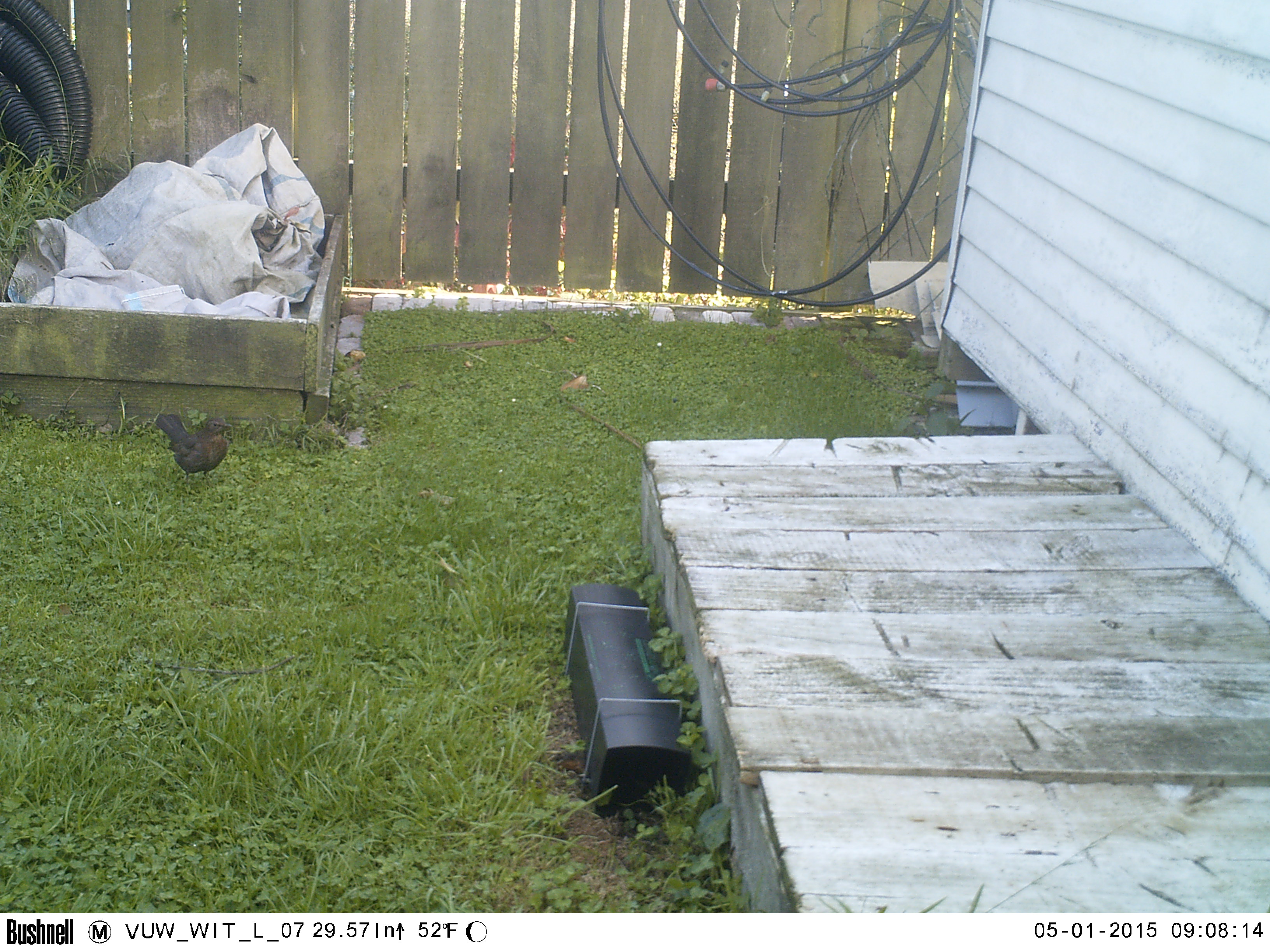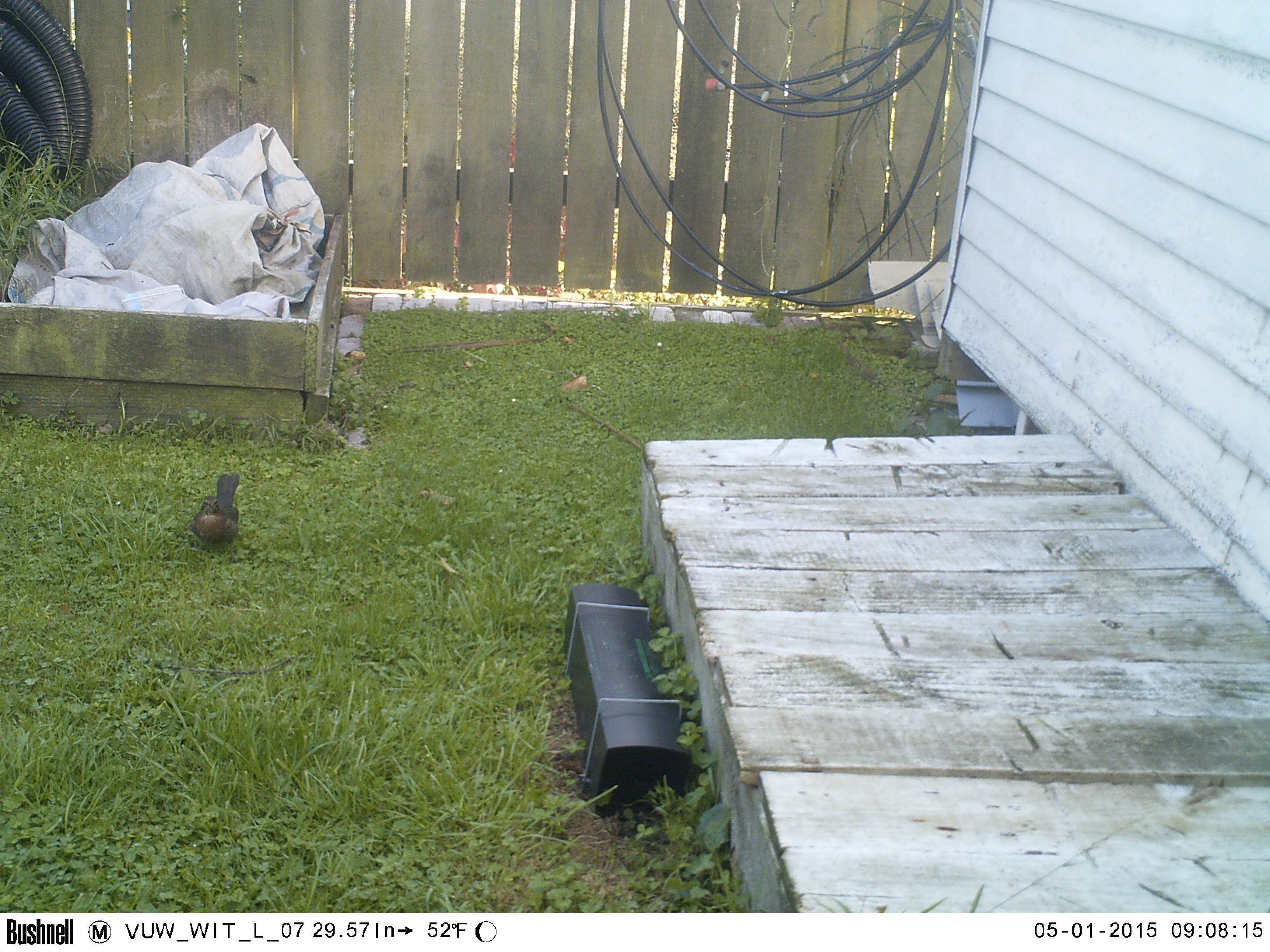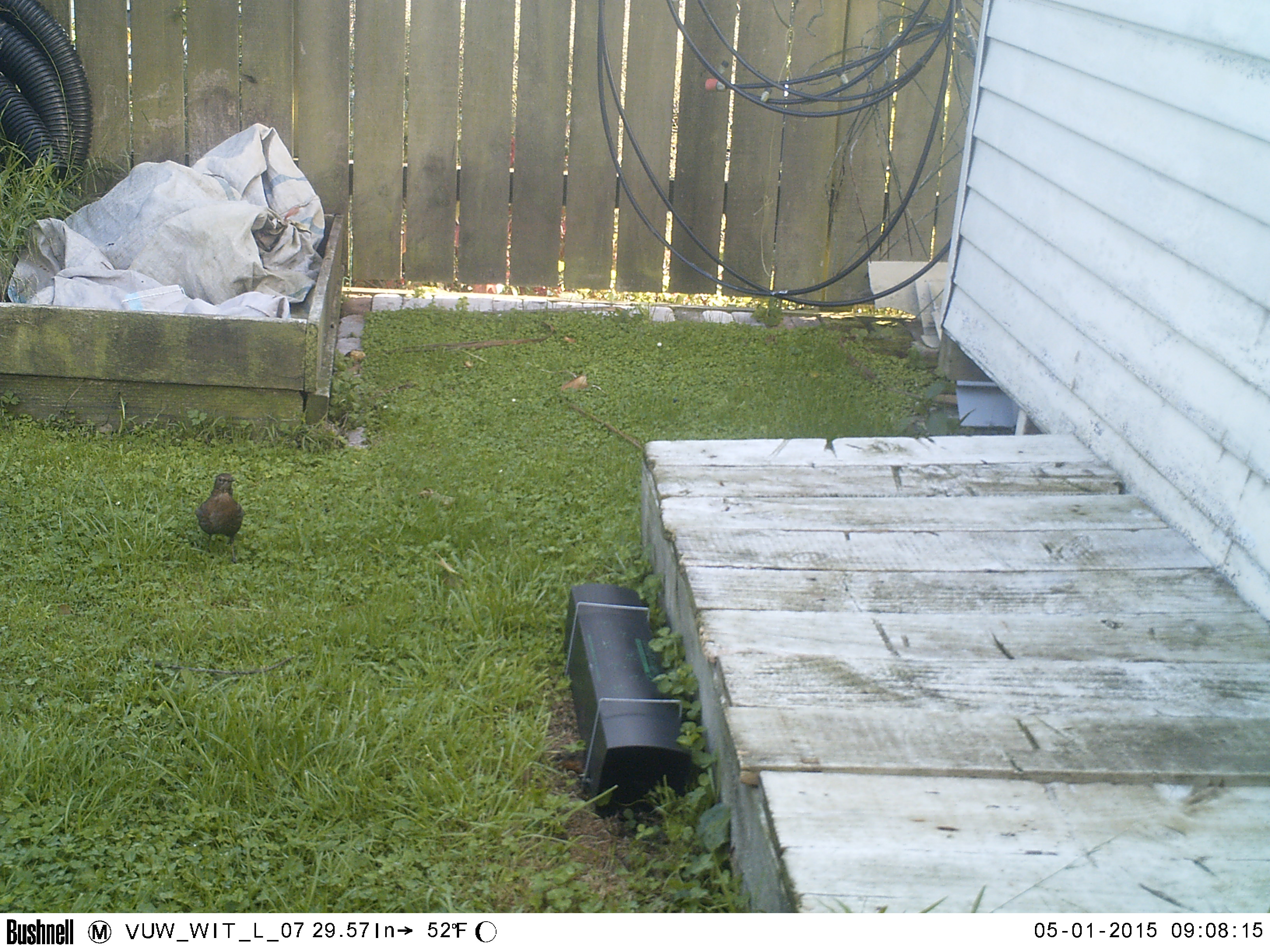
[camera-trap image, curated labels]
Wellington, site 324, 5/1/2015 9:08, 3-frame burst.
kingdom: Animalia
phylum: Chordata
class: Aves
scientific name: Aves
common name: bird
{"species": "bird (Aves)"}